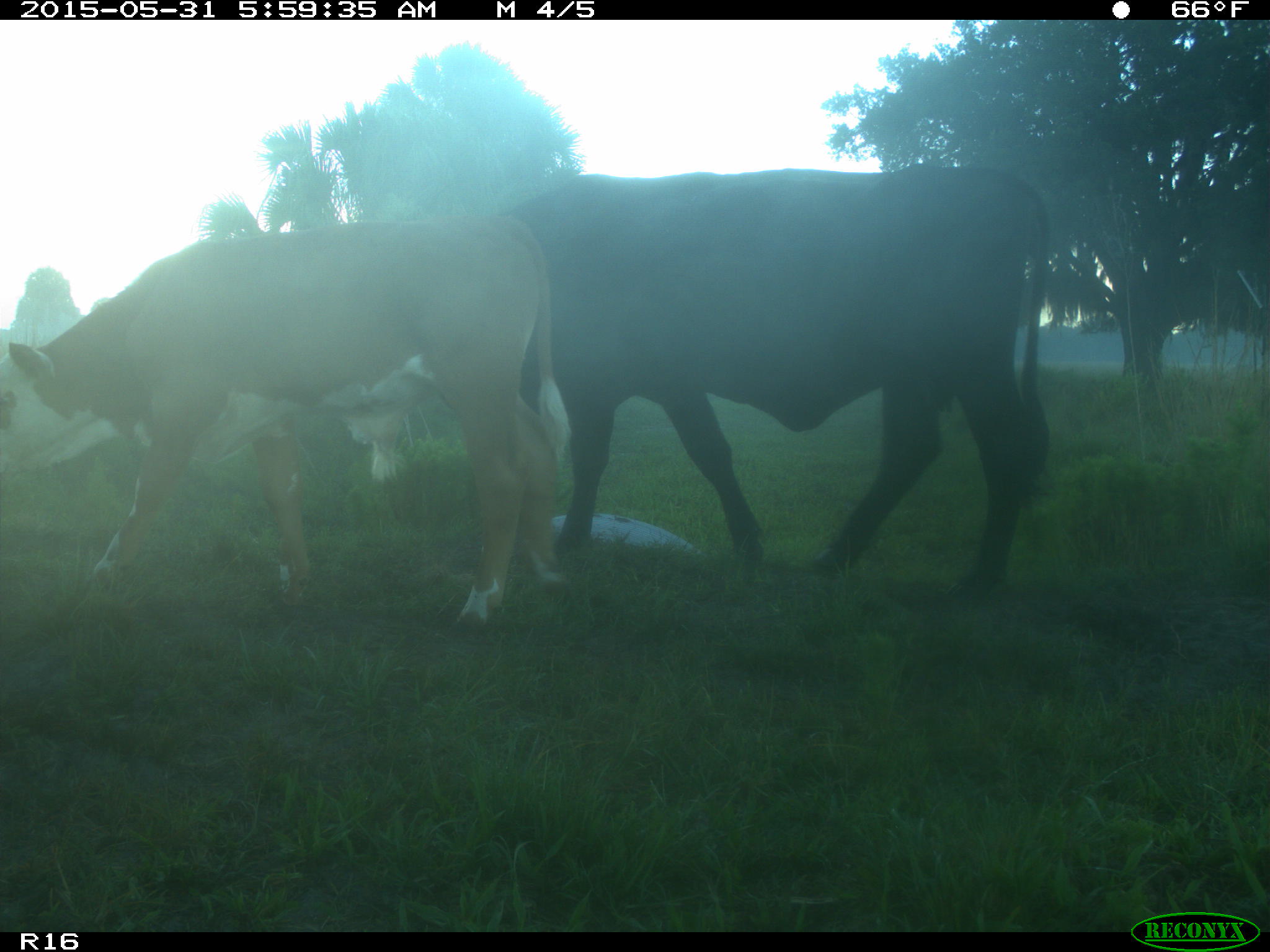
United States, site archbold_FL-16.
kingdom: Animalia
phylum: Chordata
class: Mammalia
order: Artiodactyla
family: Bovidae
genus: Bos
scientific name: Bos taurus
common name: domestic cow